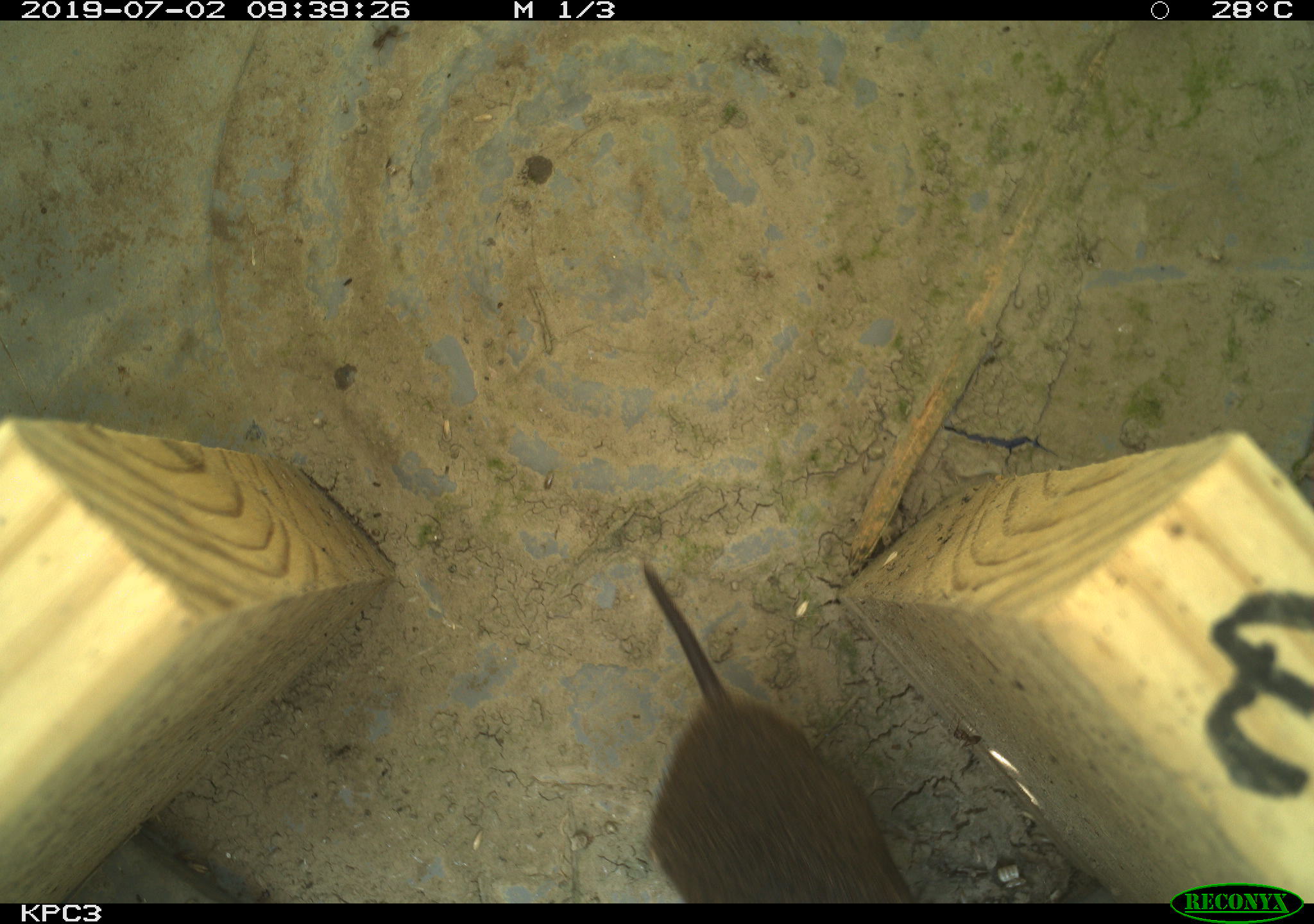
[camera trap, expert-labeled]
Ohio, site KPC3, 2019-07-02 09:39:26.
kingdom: Animalia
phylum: Chordata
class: Mammalia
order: Rodentia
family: Cricetidae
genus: Microtus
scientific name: Microtus pennsylvanicus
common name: meadow vole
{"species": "meadow vole (Microtus pennsylvanicus)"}